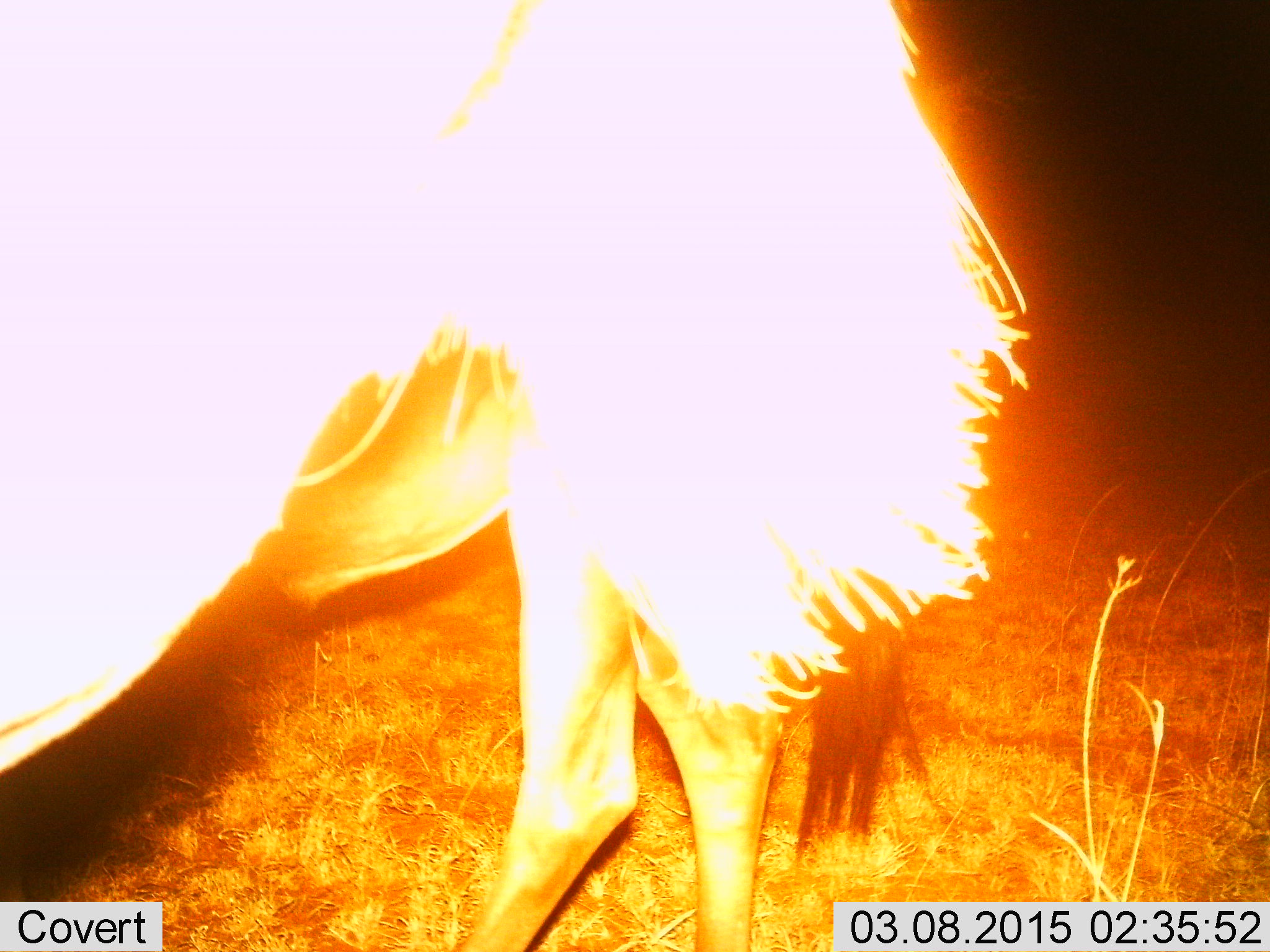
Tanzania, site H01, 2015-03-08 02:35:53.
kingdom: Animalia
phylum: Chordata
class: Mammalia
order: Artiodactyla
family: Bovidae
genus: Connochaetes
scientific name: Connochaetes taurinus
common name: blue wildebeest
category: wildebeest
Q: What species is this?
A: Wildebeest (blue wildebeest) (Connochaetes taurinus).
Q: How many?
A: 1.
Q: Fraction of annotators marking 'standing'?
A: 90%.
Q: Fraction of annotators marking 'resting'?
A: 0%.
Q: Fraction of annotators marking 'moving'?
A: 10%.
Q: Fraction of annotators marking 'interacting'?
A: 0%.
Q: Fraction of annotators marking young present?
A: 0%.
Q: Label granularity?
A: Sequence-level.